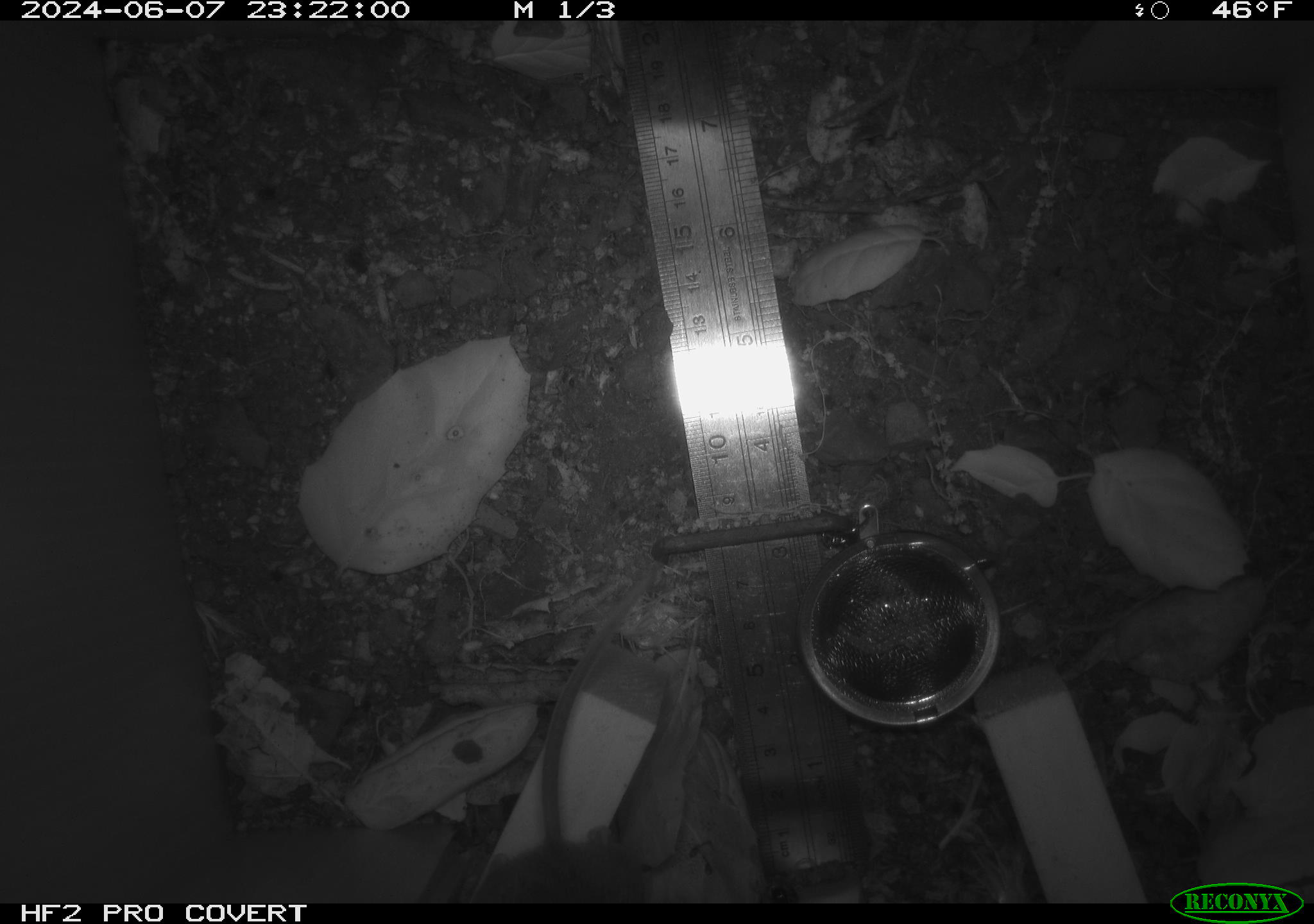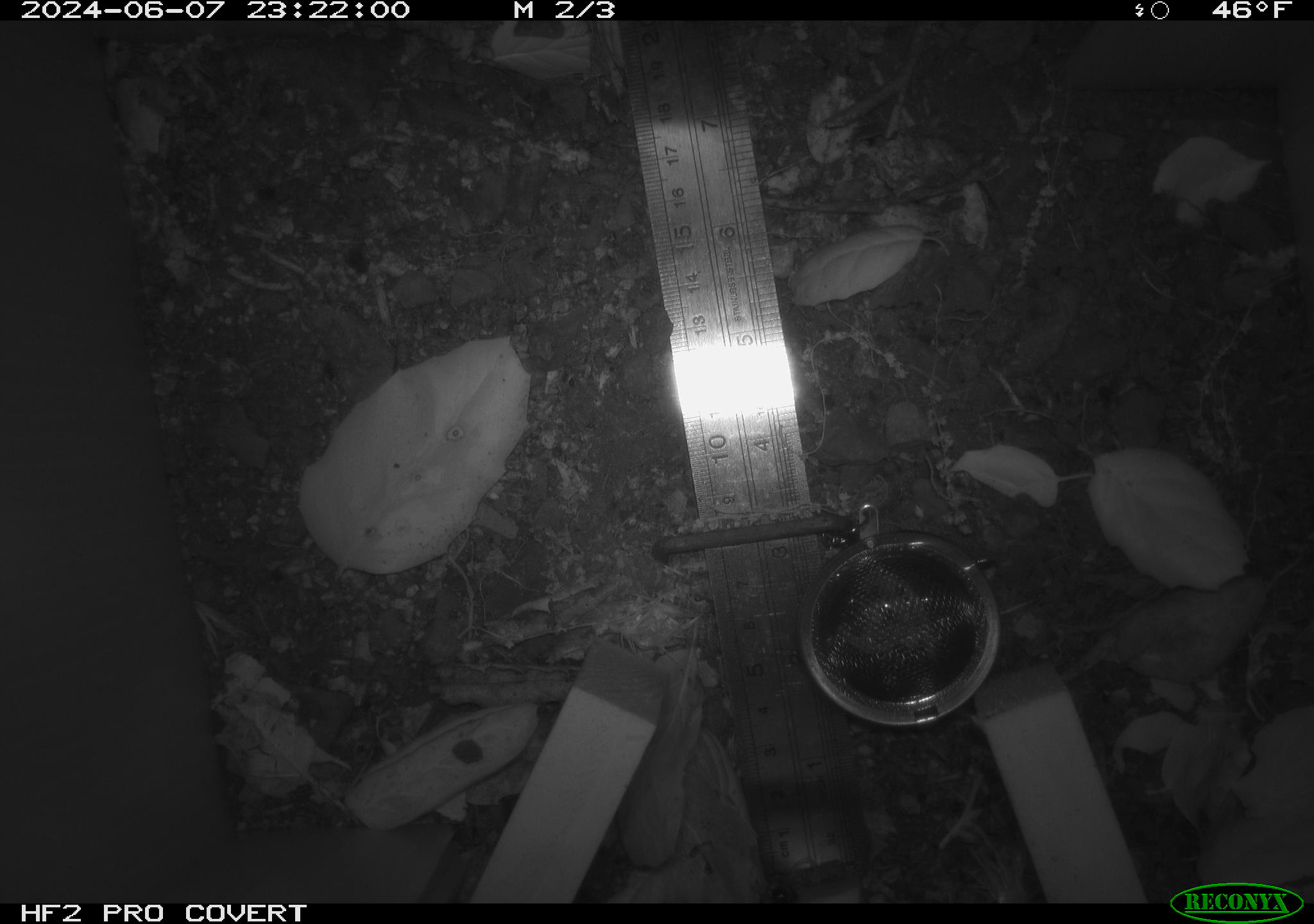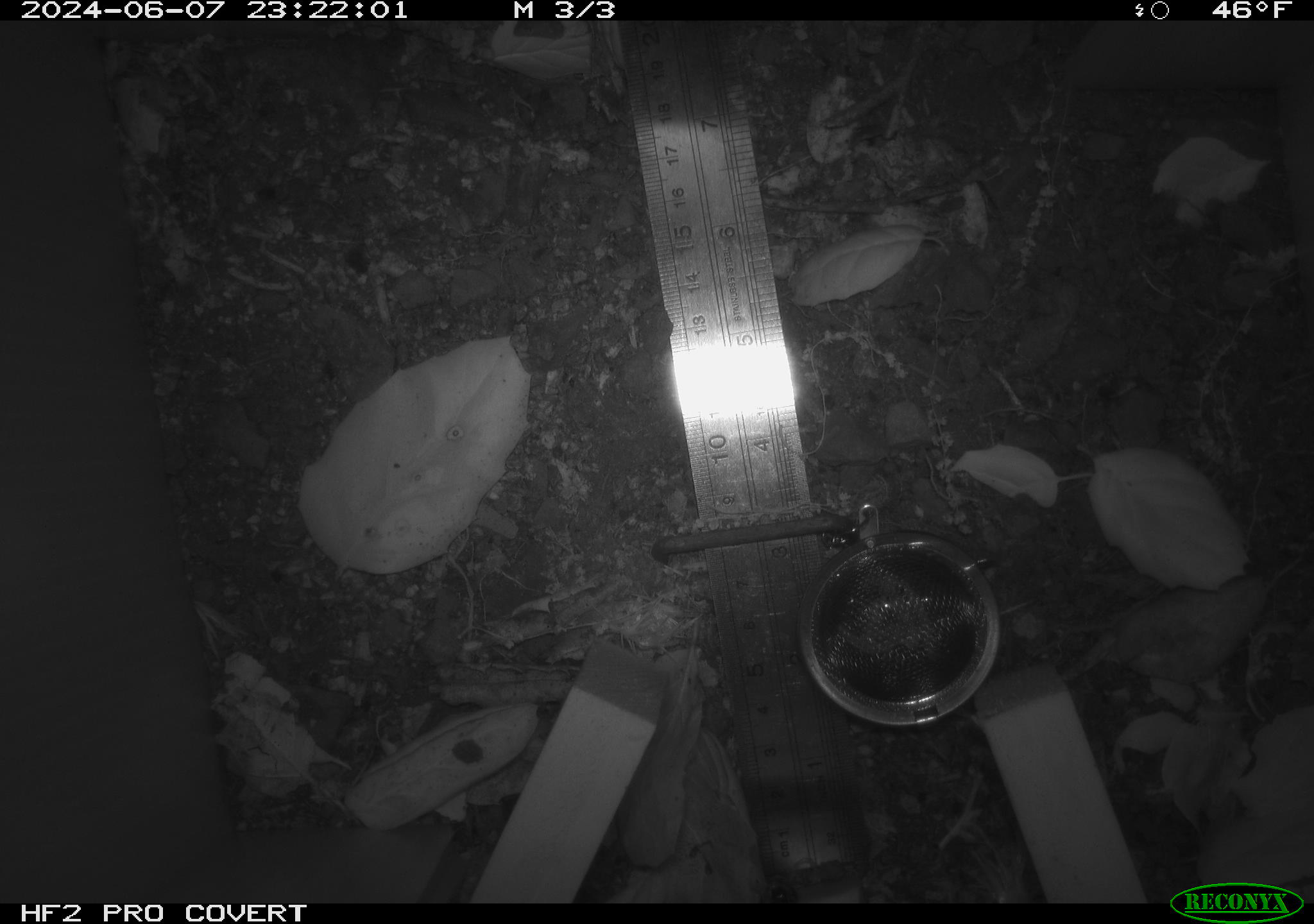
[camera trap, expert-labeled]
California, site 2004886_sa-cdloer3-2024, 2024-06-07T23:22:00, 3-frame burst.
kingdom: Animalia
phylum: Chordata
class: Mammalia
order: Rodentia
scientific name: Rodentia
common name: rodent